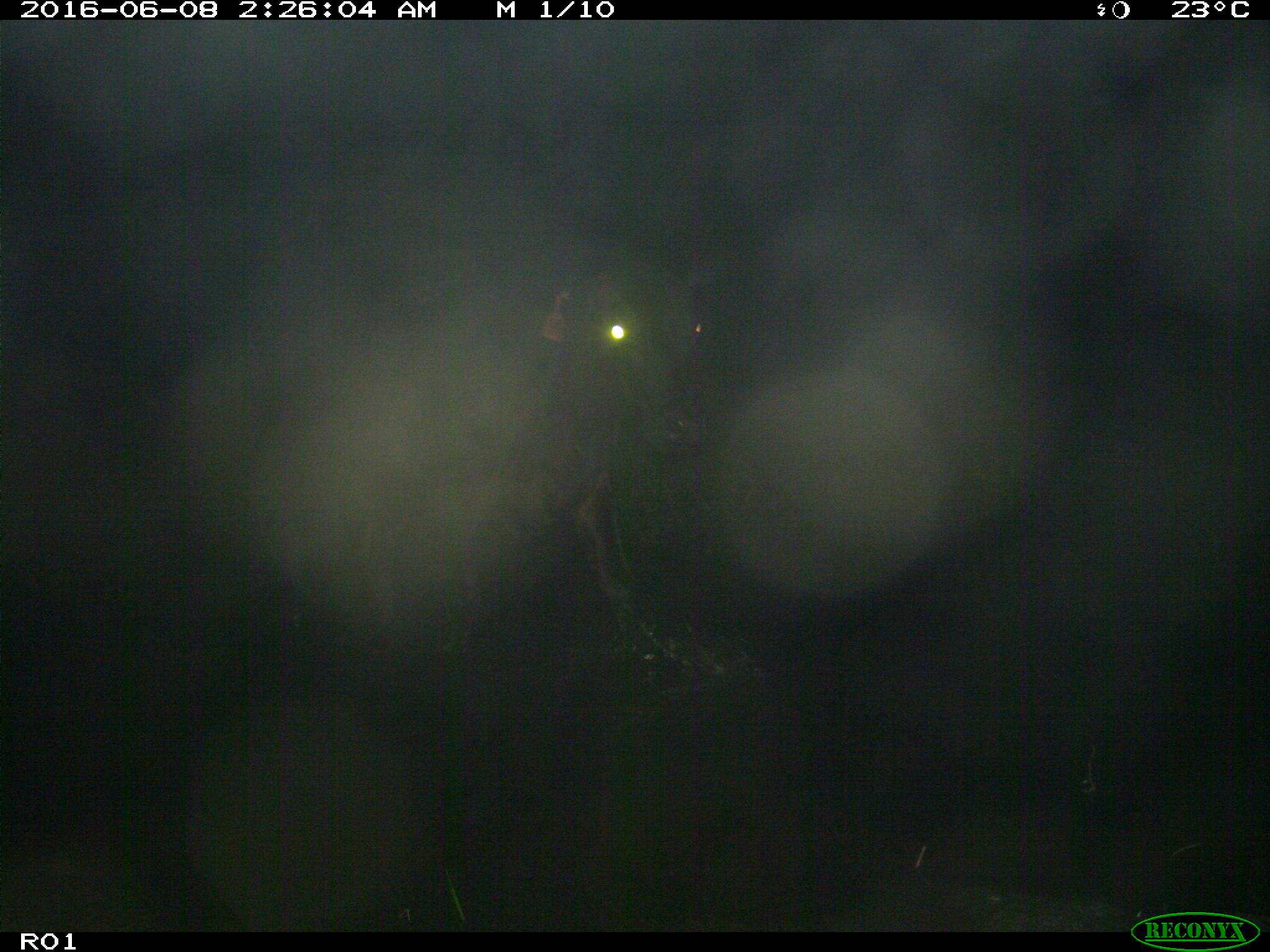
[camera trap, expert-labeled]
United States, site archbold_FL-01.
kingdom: Animalia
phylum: Chordata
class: Mammalia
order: Artiodactyla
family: Bovidae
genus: Bos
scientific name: Bos taurus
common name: domestic cow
Bos taurus (domestic cow).